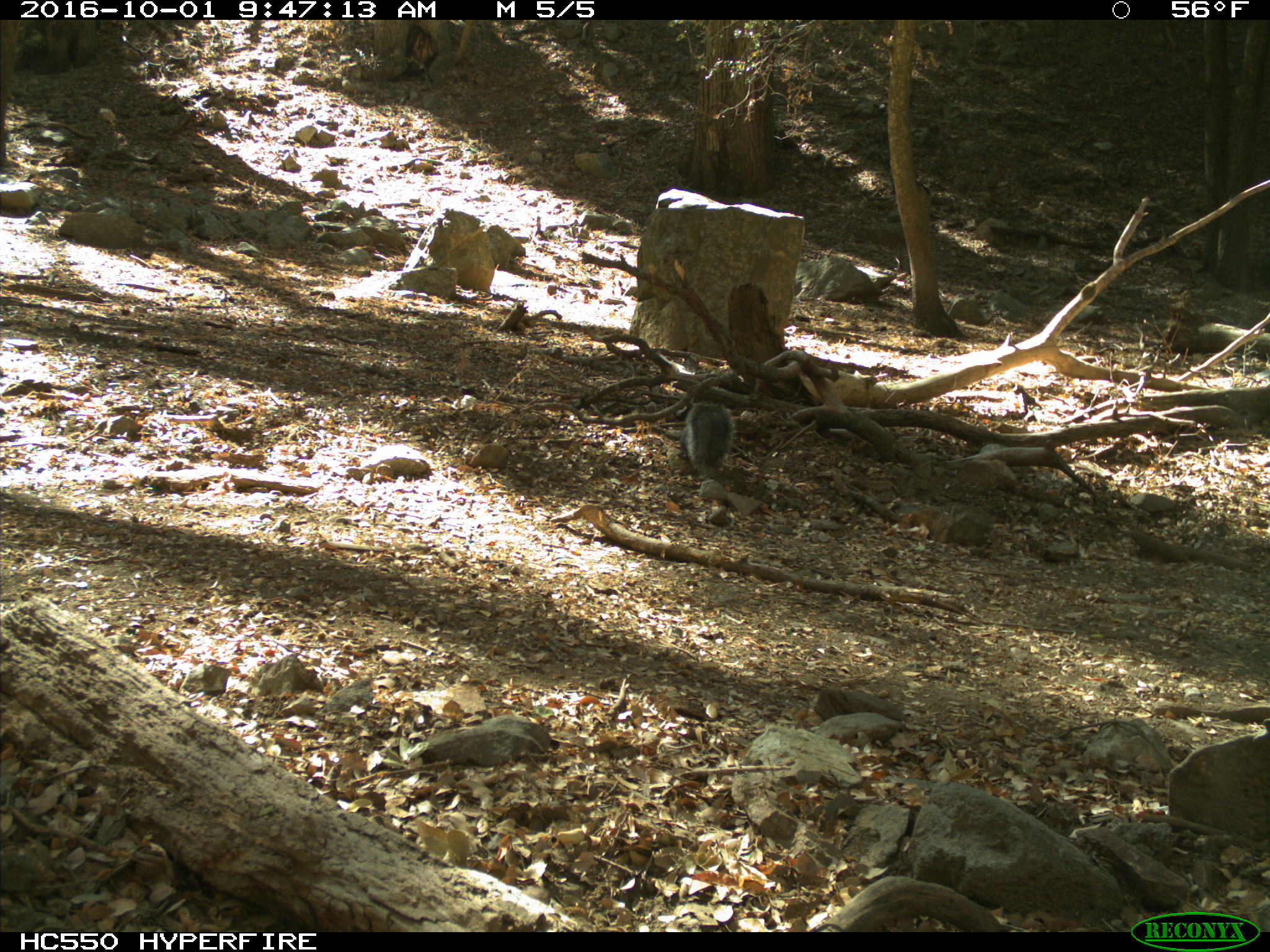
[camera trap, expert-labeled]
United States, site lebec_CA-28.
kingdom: Animalia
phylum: Chordata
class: Mammalia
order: Rodentia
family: Sciuridae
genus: Sciurus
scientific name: Sciurus carolinensis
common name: eastern gray squirrel